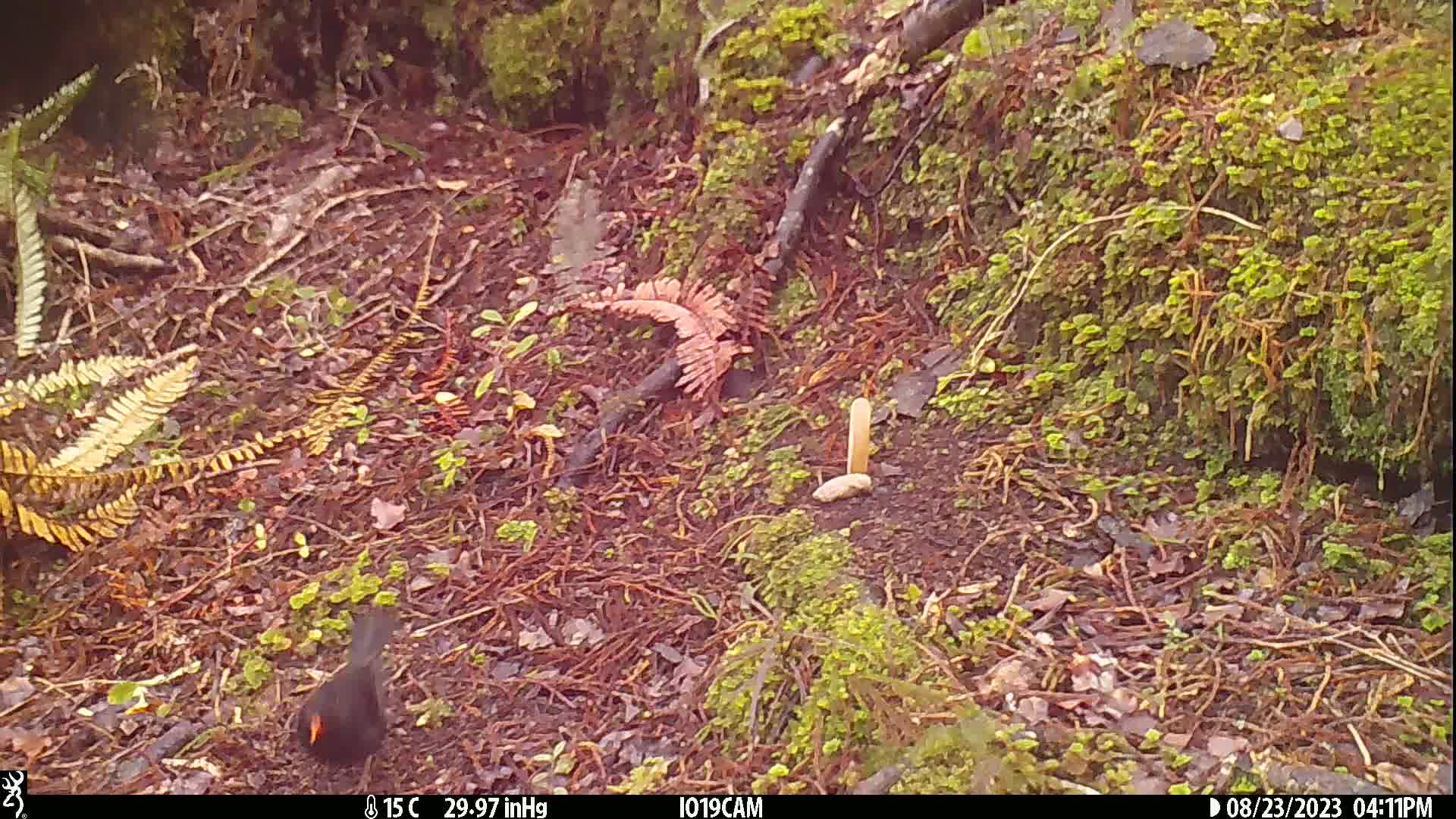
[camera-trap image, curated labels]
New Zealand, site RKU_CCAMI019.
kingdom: Animalia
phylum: Chordata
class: Aves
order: Passeriformes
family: Turdidae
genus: Turdus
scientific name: Turdus merula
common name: eurasian blackbird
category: blackbird